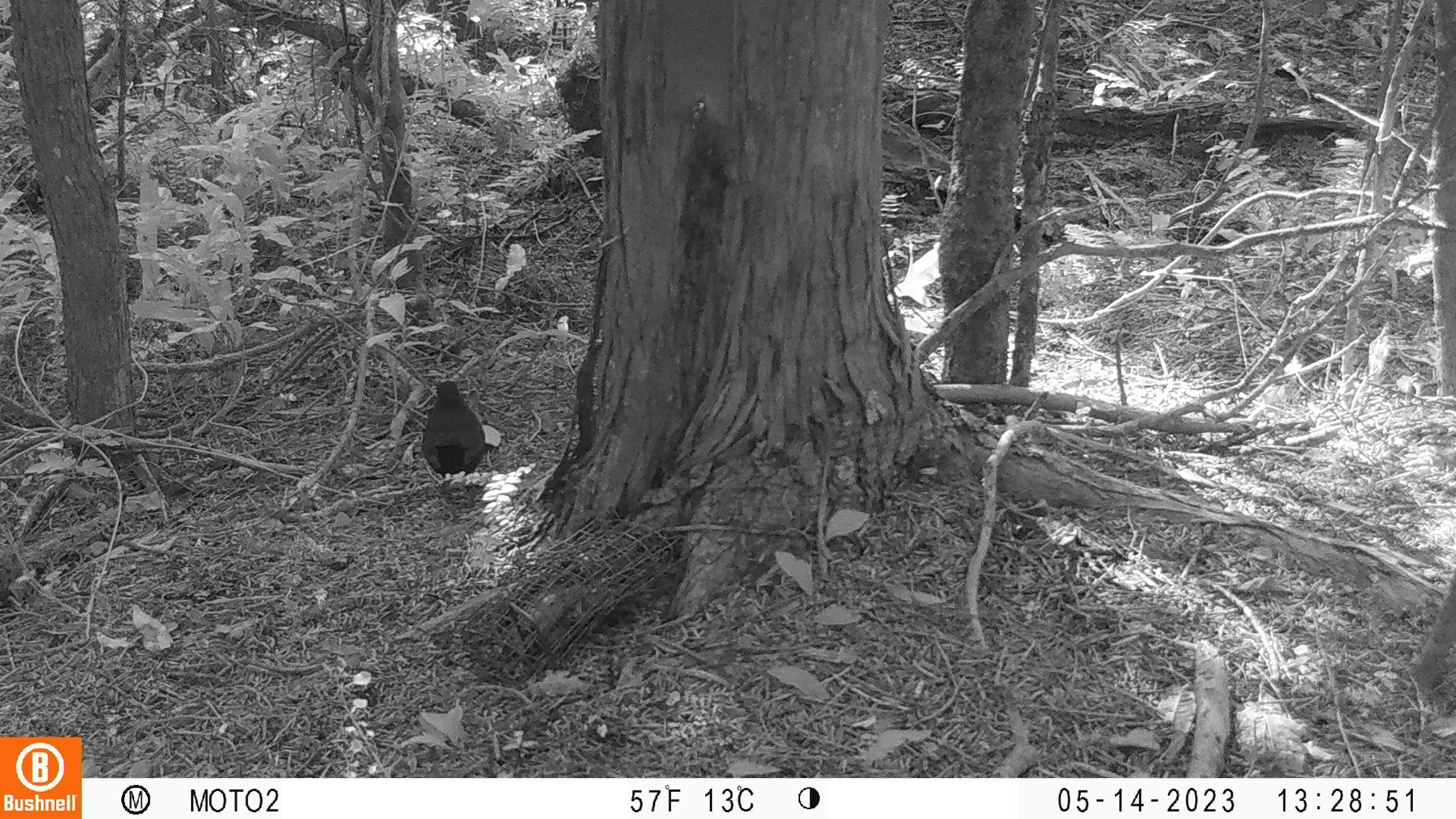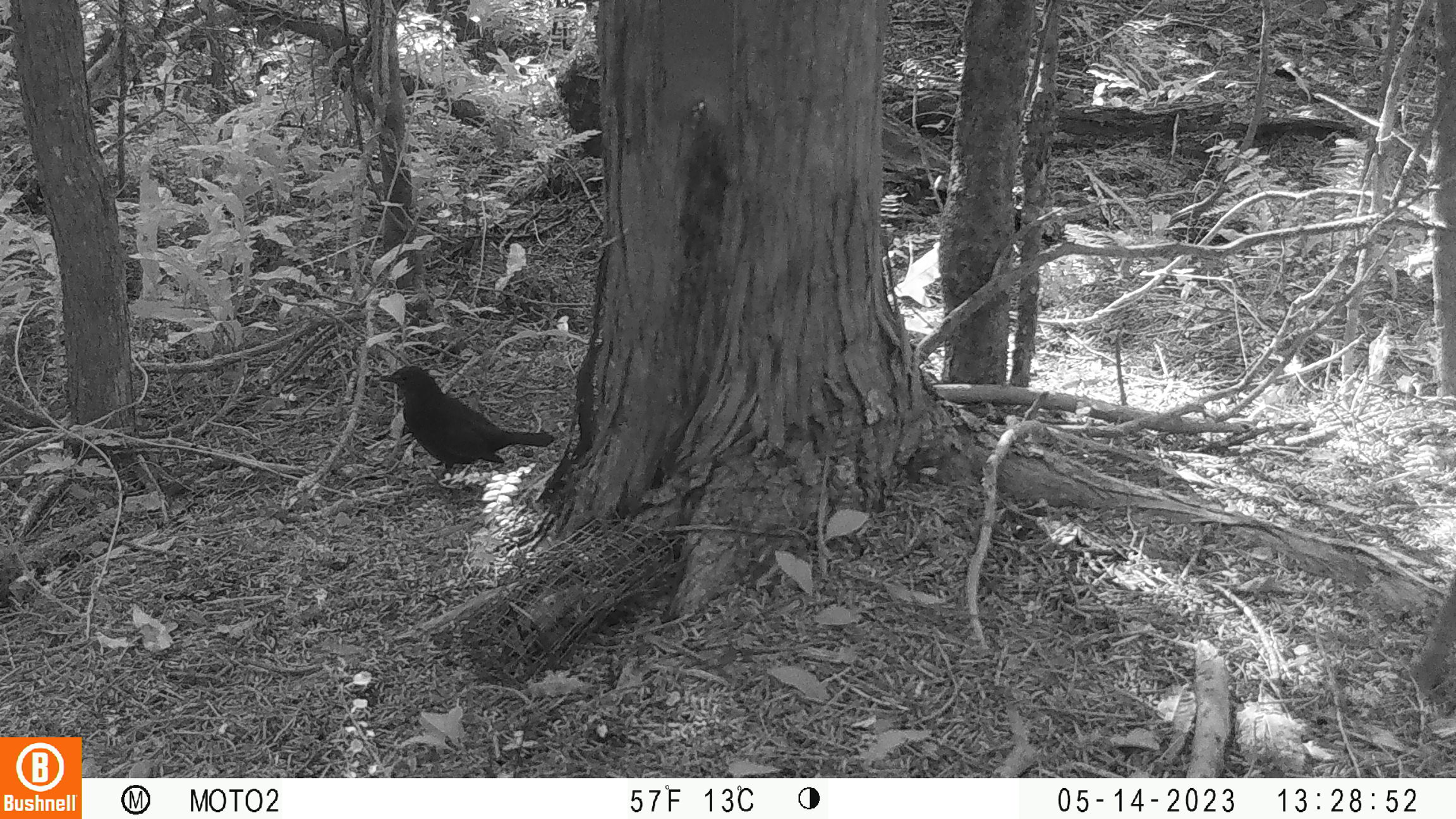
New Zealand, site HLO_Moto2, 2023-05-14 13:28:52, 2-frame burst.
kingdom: Animalia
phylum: Chordata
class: Aves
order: Passeriformes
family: Turdidae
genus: Turdus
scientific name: Turdus merula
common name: eurasian blackbird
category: blackbird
Blackbird (eurasian blackbird) (Turdus merula).